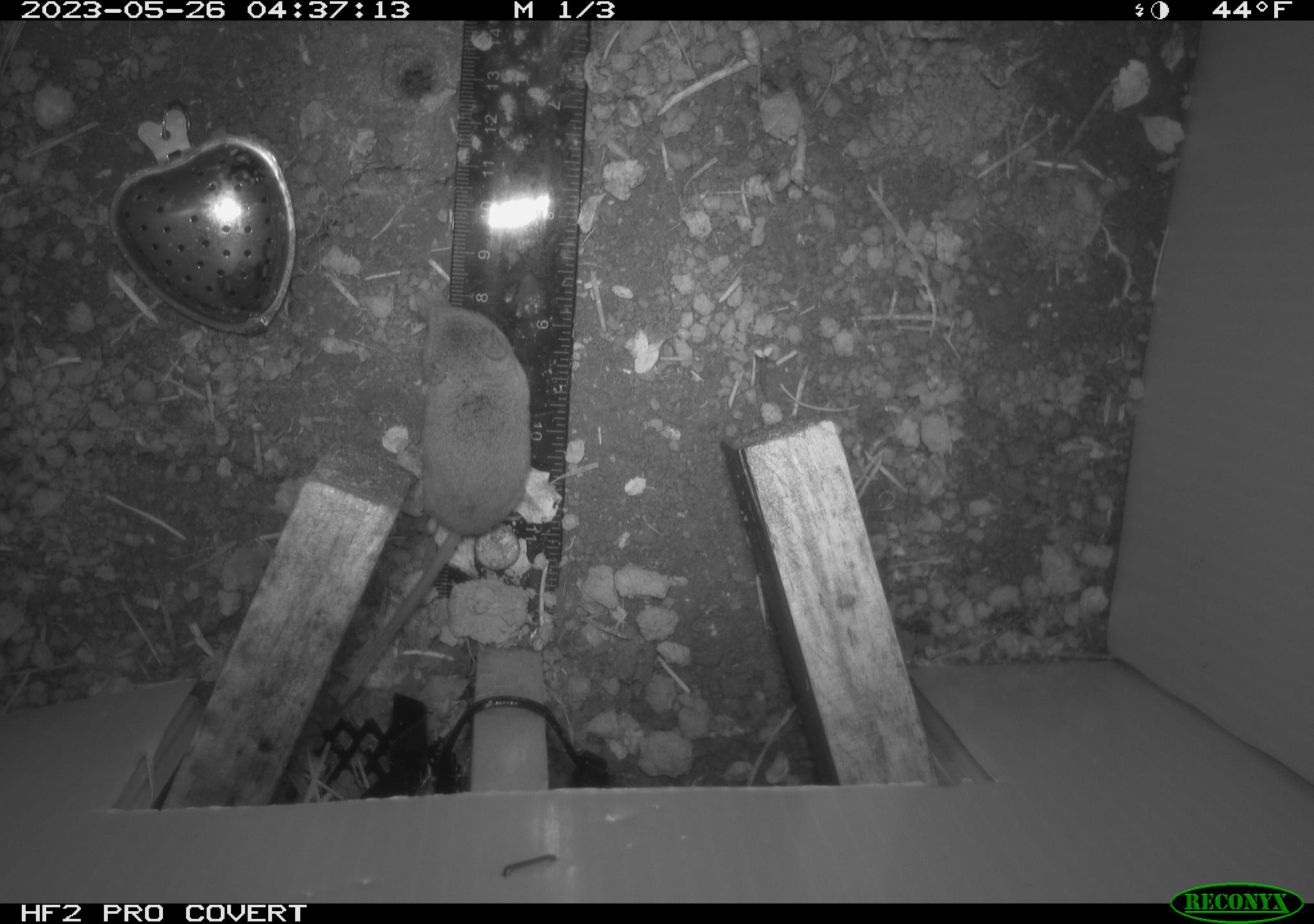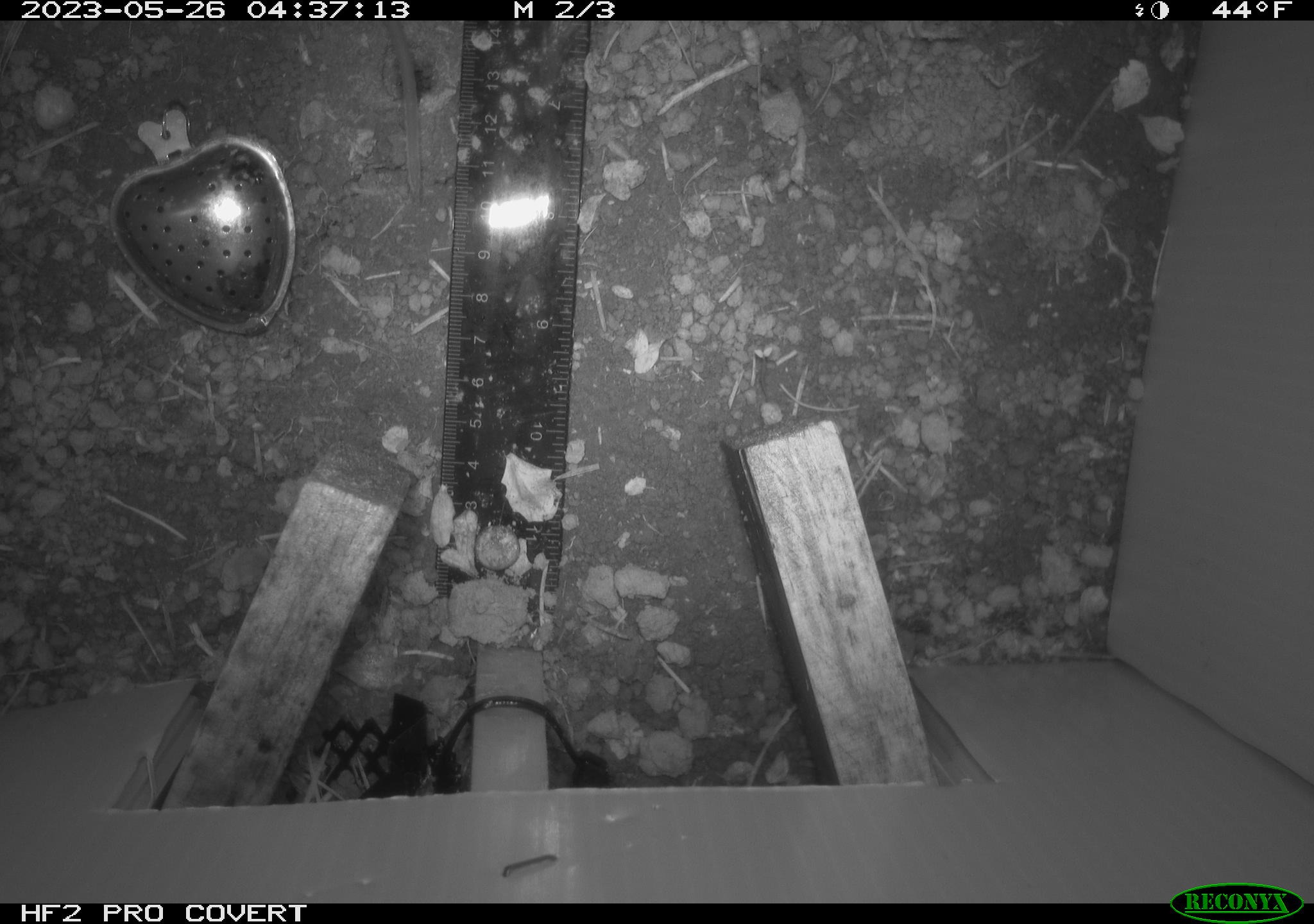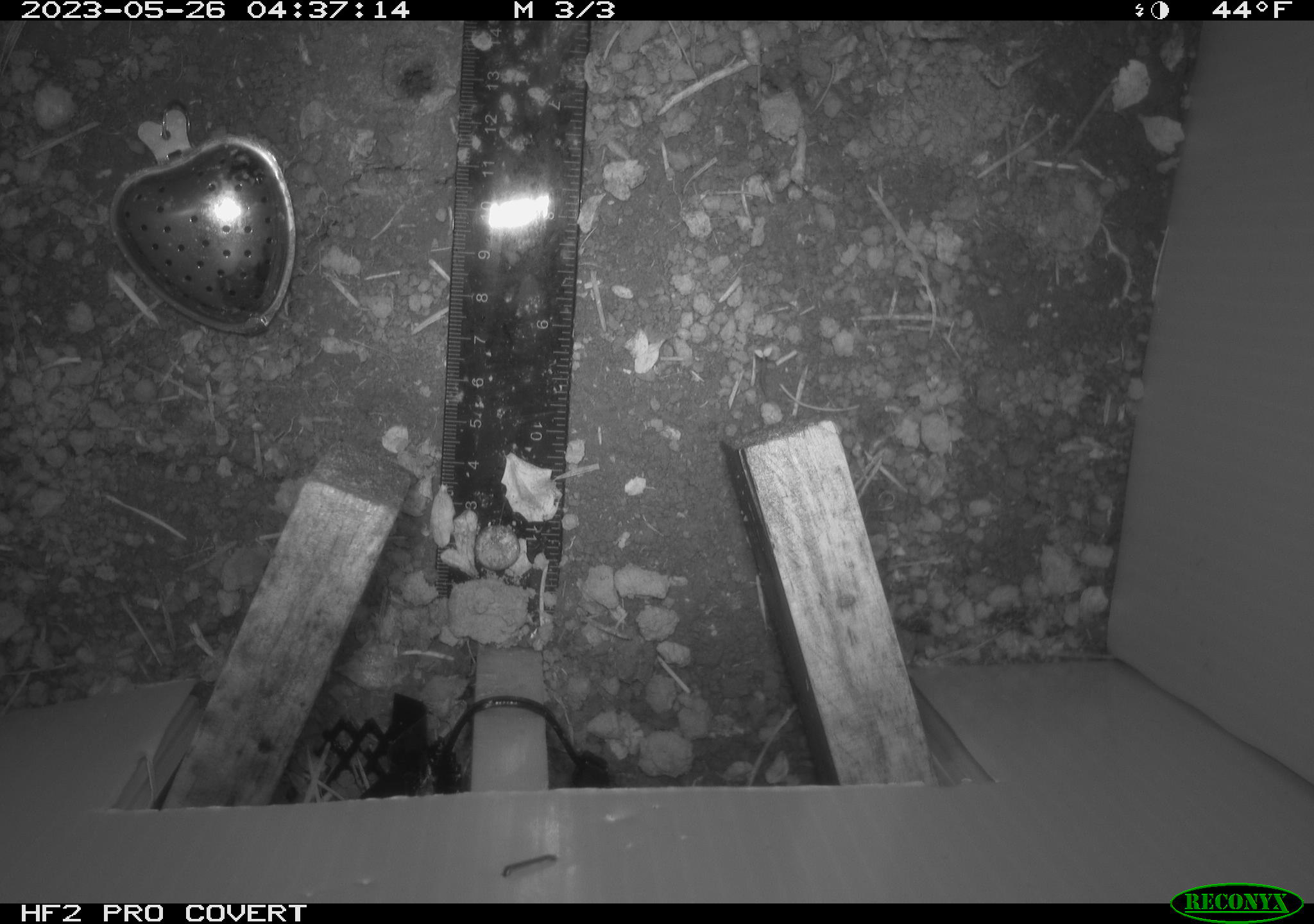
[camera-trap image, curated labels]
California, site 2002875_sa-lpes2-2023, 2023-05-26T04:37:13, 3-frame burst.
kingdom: Animalia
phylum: Chordata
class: Mammalia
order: Eulipotyphla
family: Soricidae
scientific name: Soricidae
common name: shrews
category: soricidae family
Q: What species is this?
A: Soricidae family (shrews) (Soricidae).